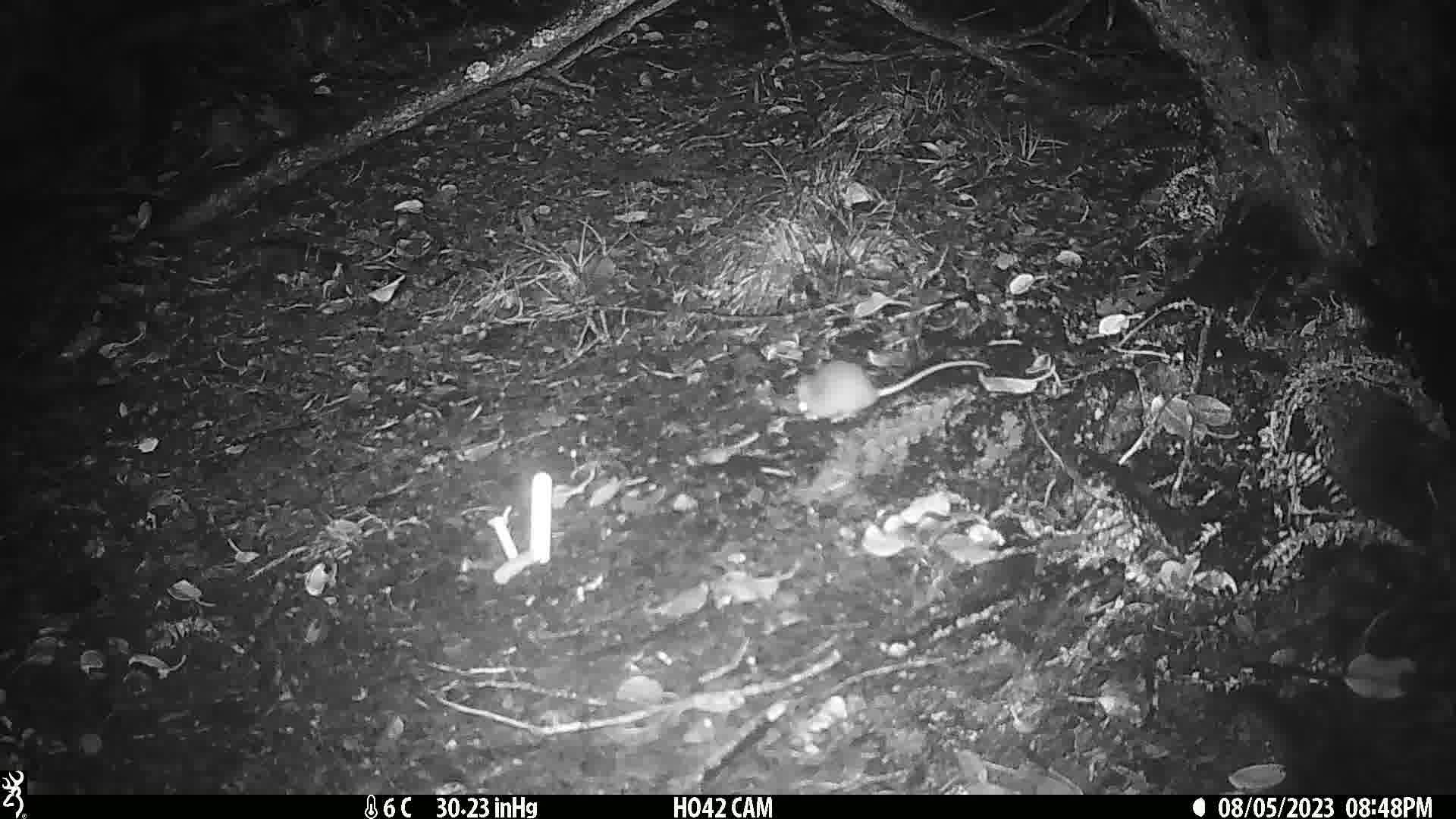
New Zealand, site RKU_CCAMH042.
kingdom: Animalia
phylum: Chordata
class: Mammalia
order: Rodentia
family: Muridae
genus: Rattus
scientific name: Rattus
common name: rat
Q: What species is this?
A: Rat (Rattus).